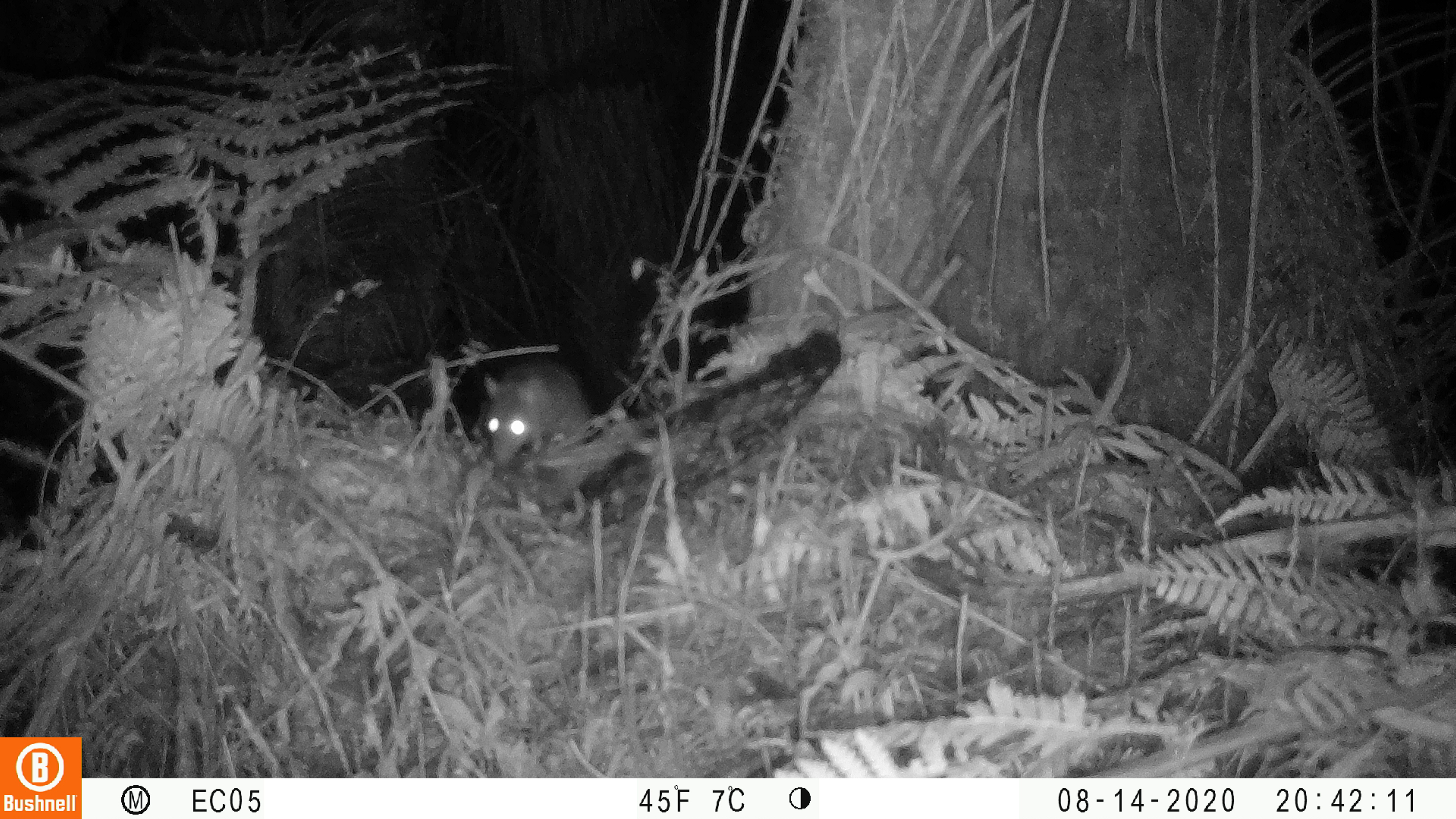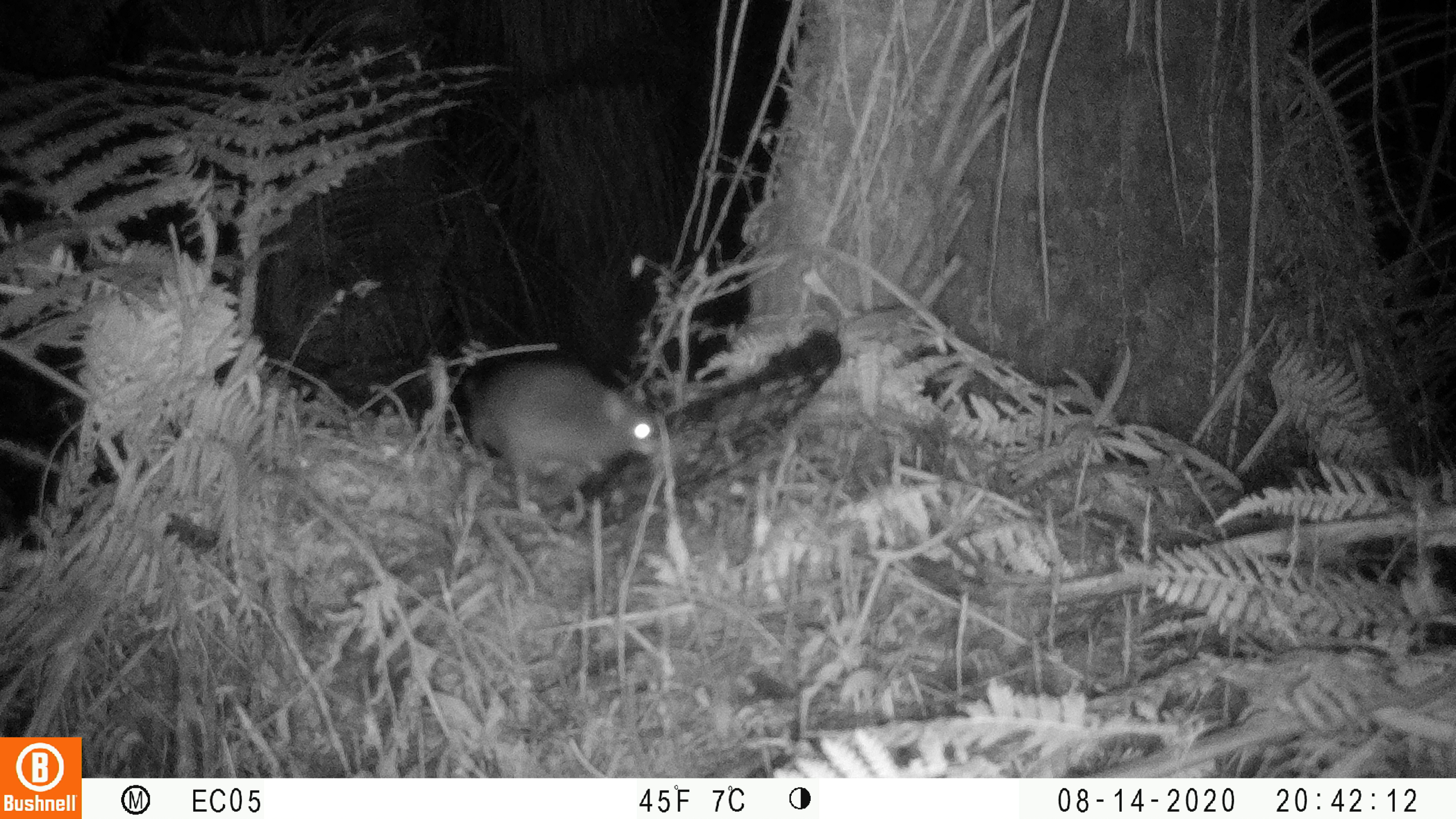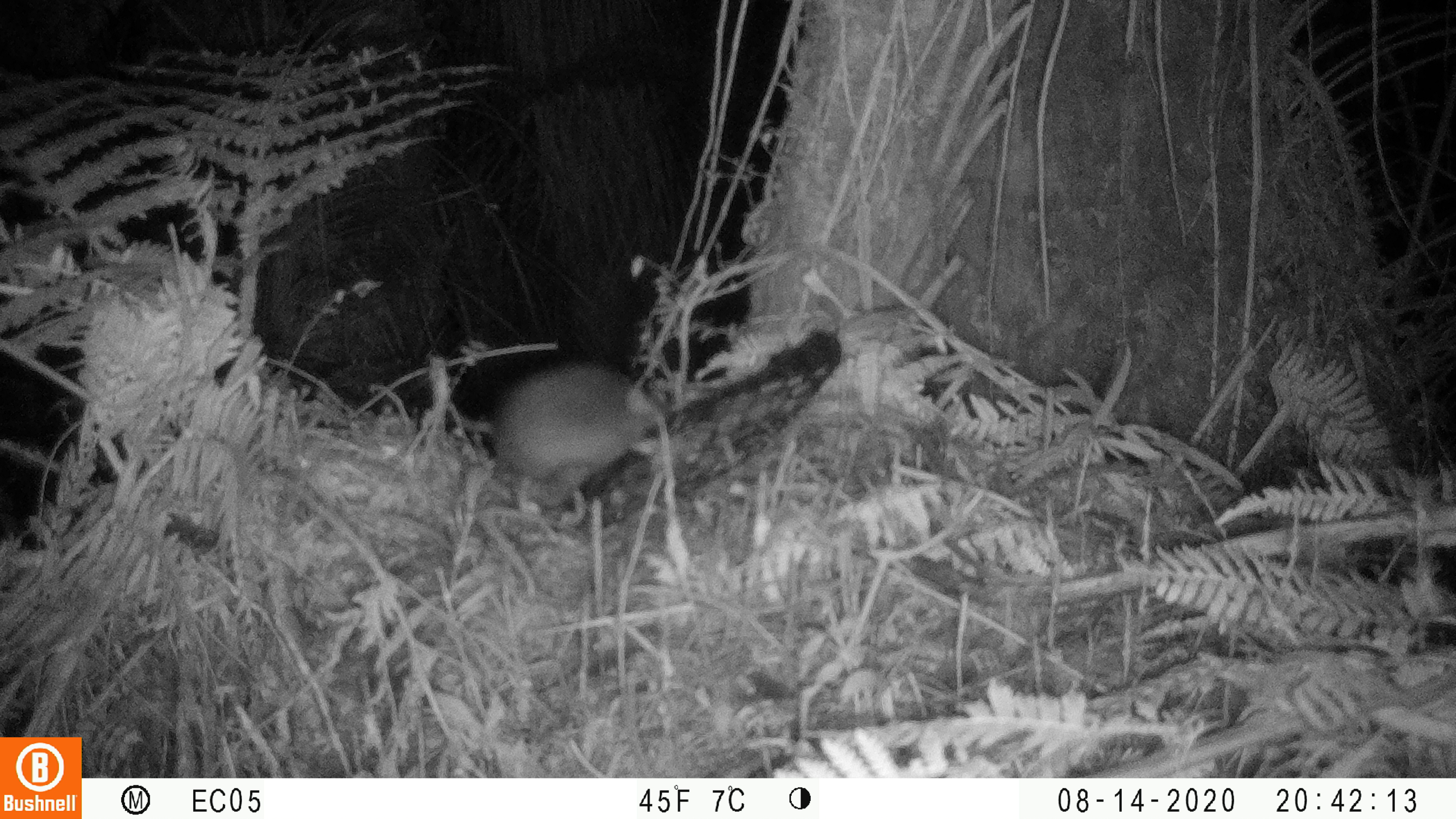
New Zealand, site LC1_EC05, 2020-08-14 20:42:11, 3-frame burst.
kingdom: Animalia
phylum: Chordata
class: Mammalia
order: Rodentia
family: Muridae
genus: Rattus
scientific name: Rattus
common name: rat